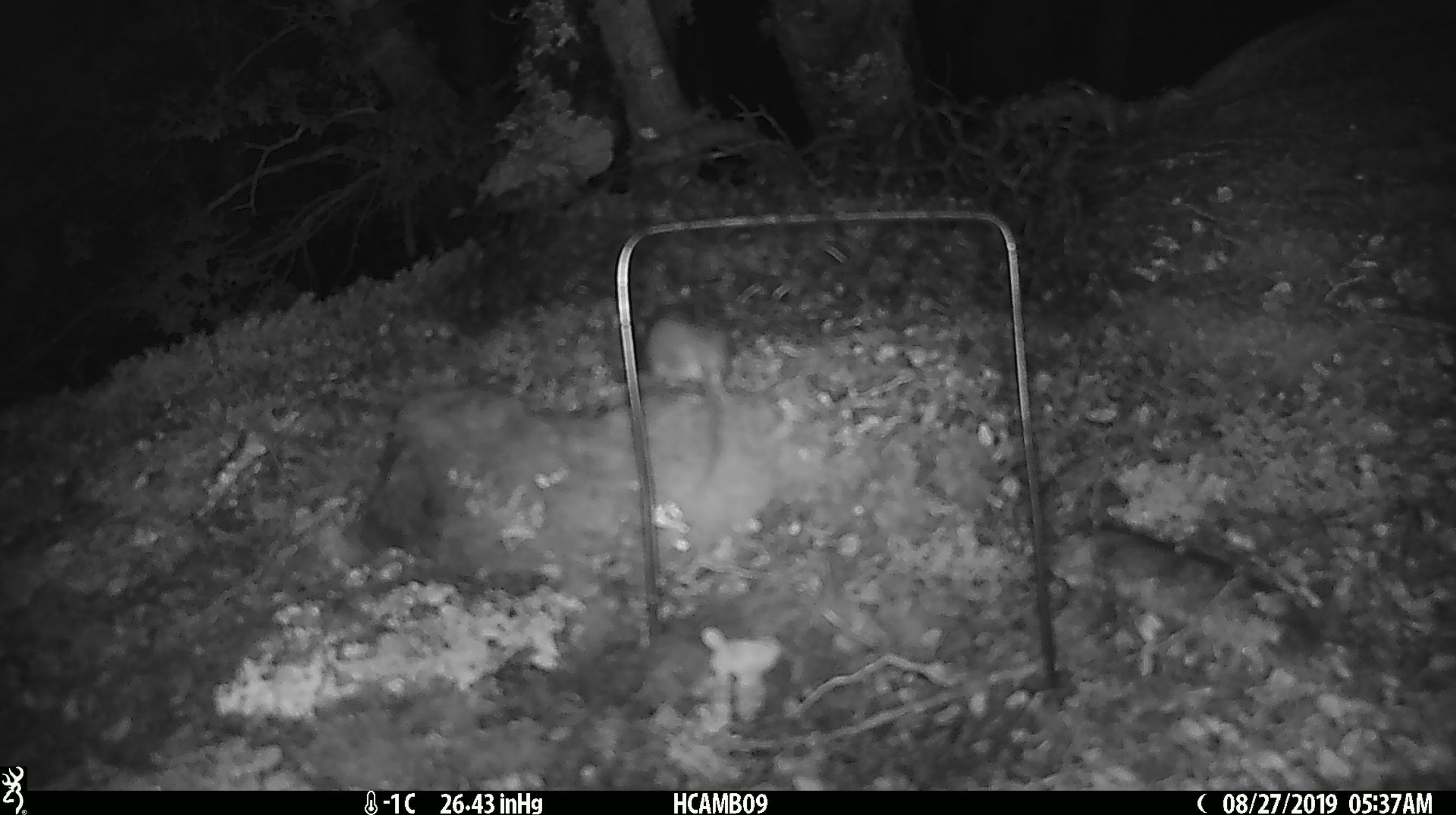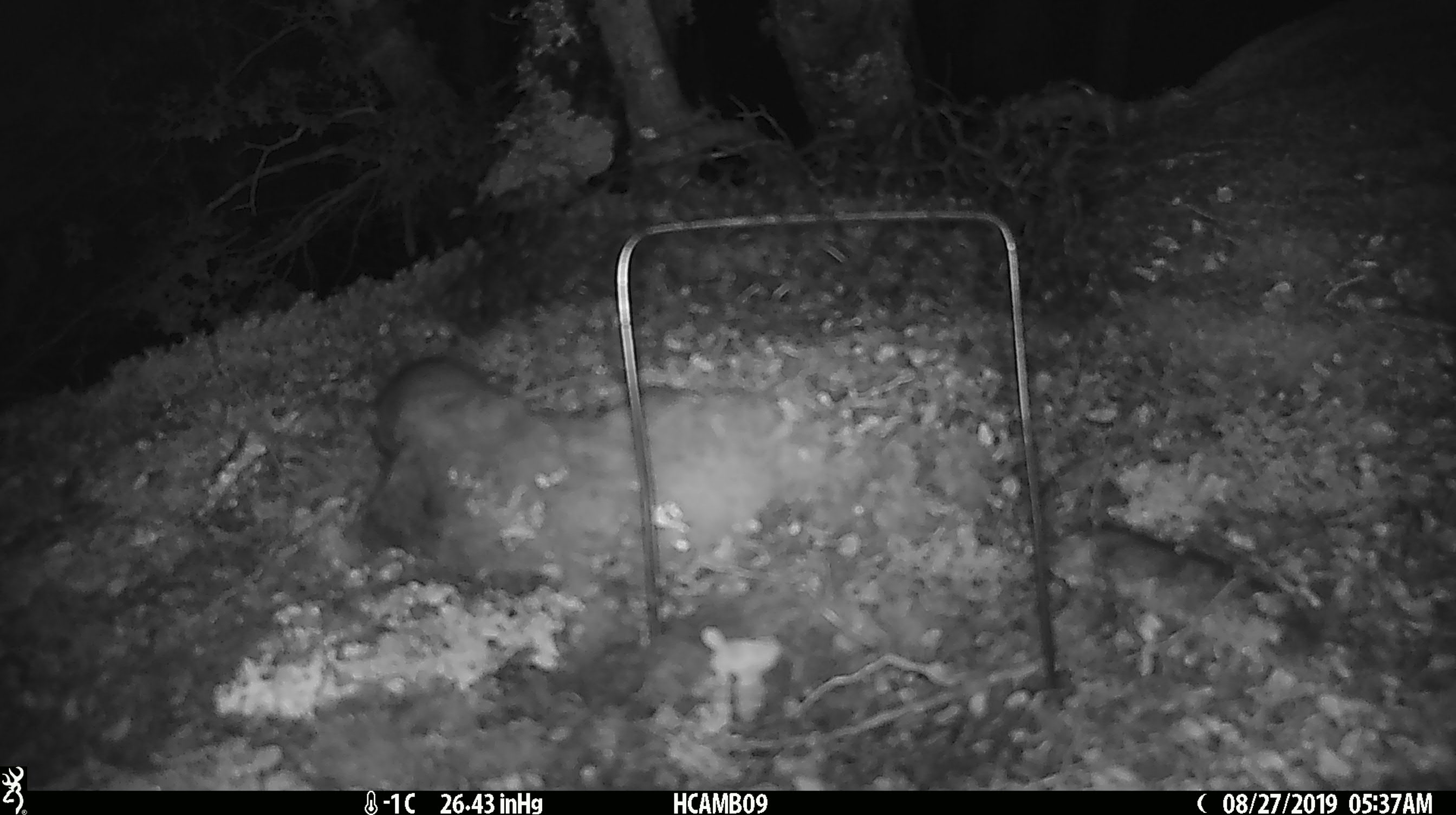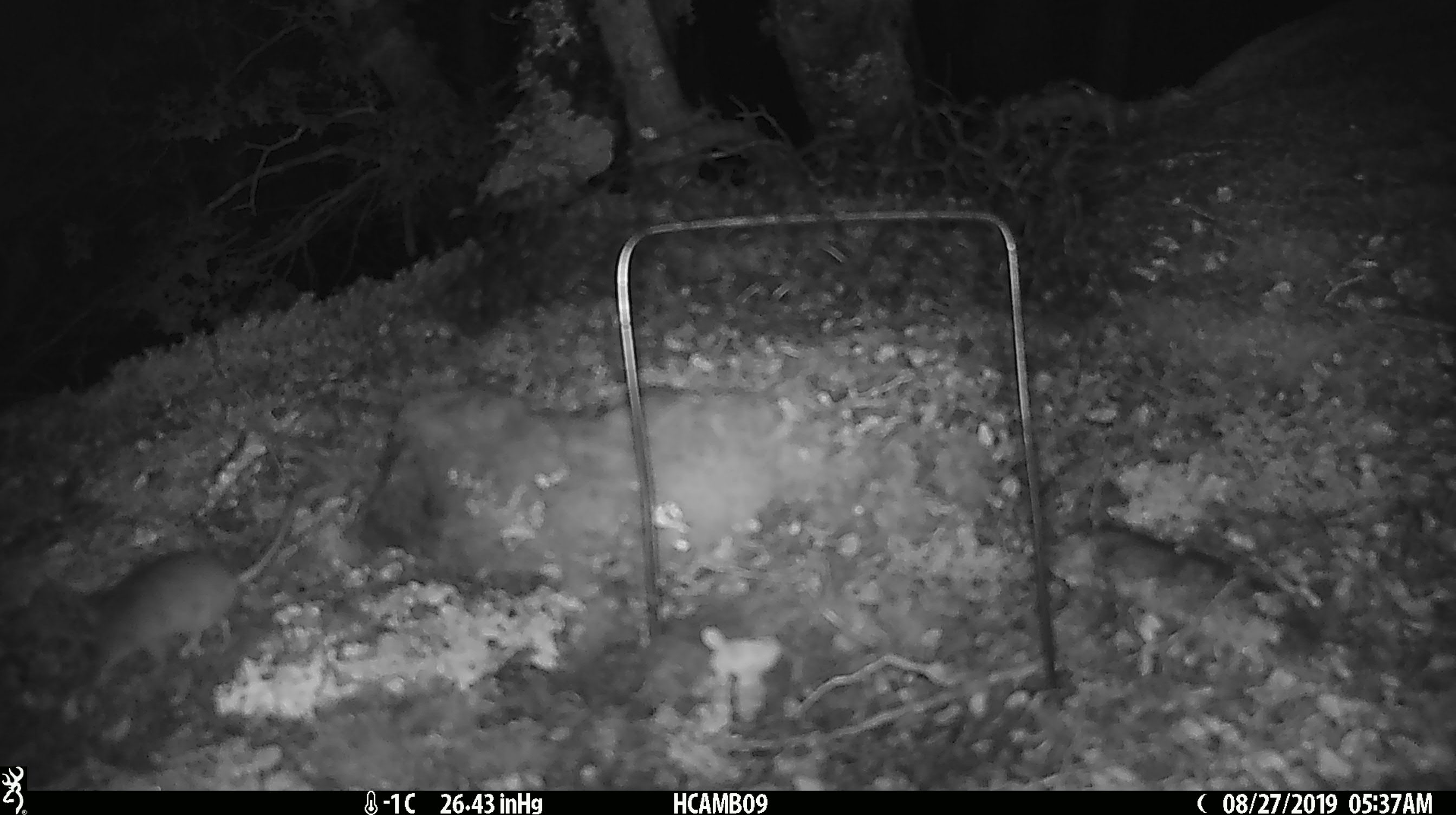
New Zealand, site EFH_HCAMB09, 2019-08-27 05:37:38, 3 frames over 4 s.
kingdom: Animalia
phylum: Chordata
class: Mammalia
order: Rodentia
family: Muridae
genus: Mus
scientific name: Mus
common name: mouse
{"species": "mouse (Mus)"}